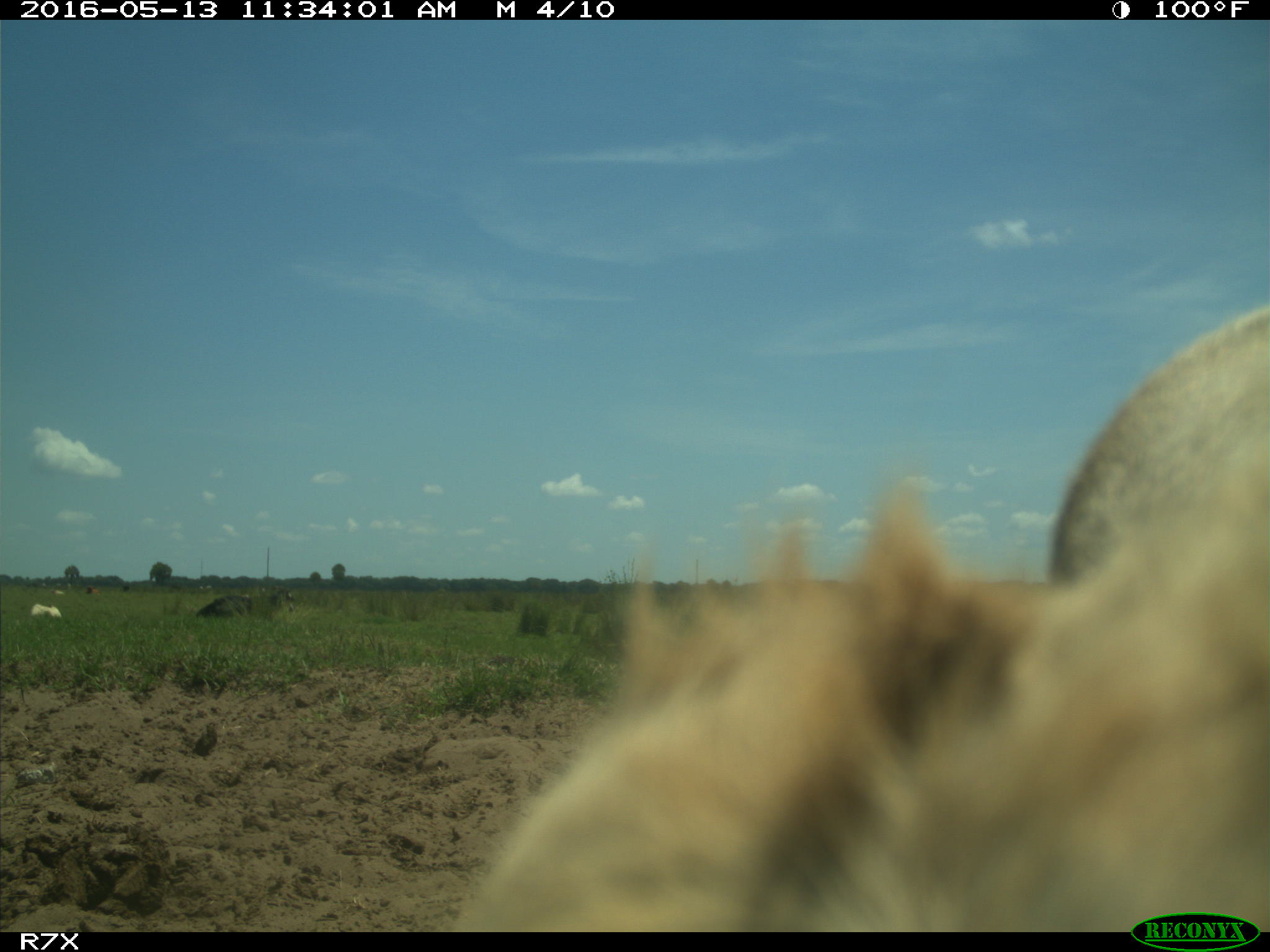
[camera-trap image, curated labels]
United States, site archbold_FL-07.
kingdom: Animalia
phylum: Chordata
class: Mammalia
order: Artiodactyla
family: Bovidae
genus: Bos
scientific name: Bos taurus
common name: domestic cow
Bos taurus (domestic cow).